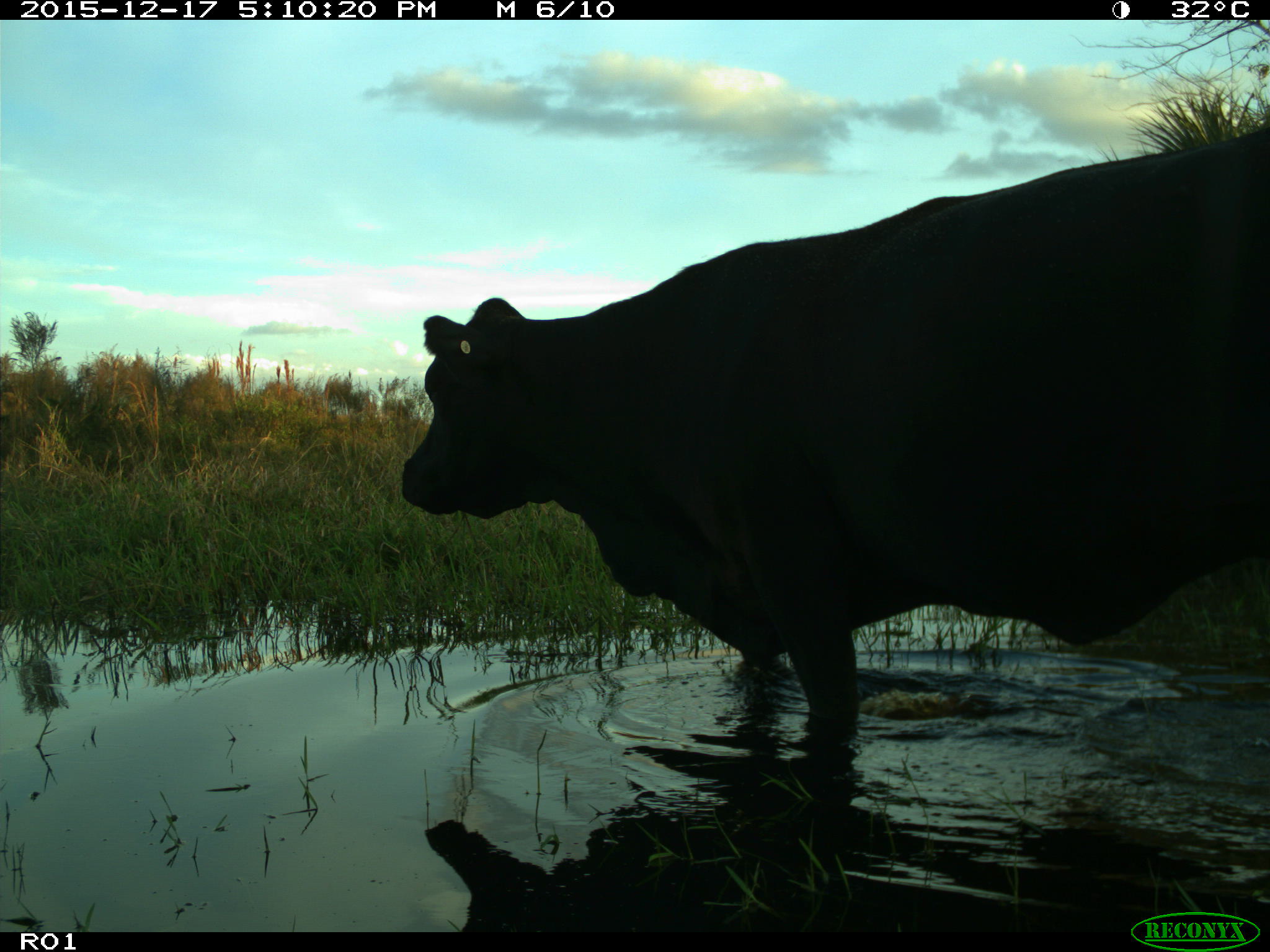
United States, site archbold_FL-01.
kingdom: Animalia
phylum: Chordata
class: Mammalia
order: Artiodactyla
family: Bovidae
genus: Bos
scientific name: Bos taurus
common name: domestic cow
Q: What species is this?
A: Bos taurus (domestic cow).